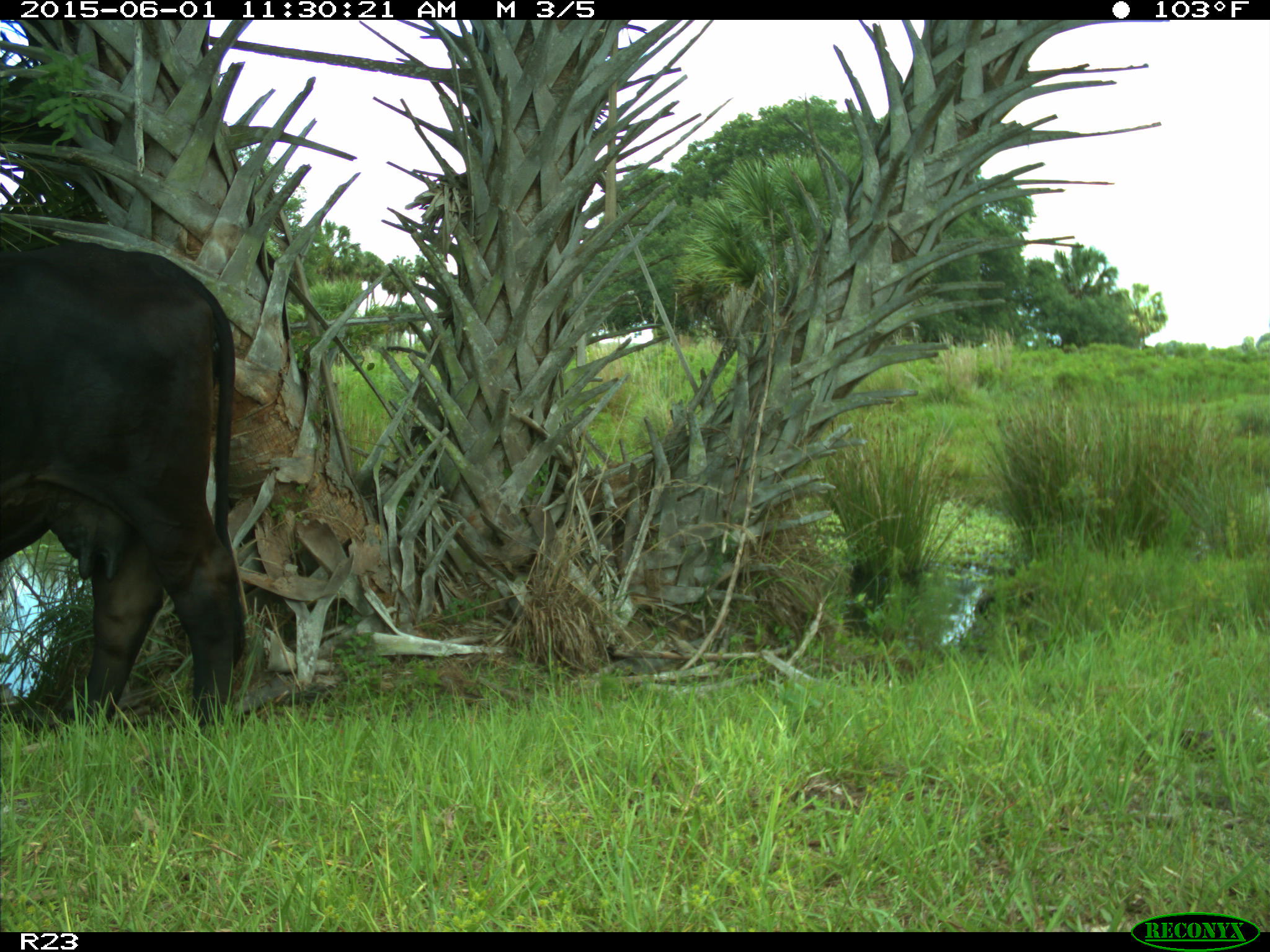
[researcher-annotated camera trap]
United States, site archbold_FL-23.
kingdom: Animalia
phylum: Chordata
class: Mammalia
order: Artiodactyla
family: Bovidae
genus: Bos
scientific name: Bos taurus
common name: domestic cow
Bos taurus (domestic cow).